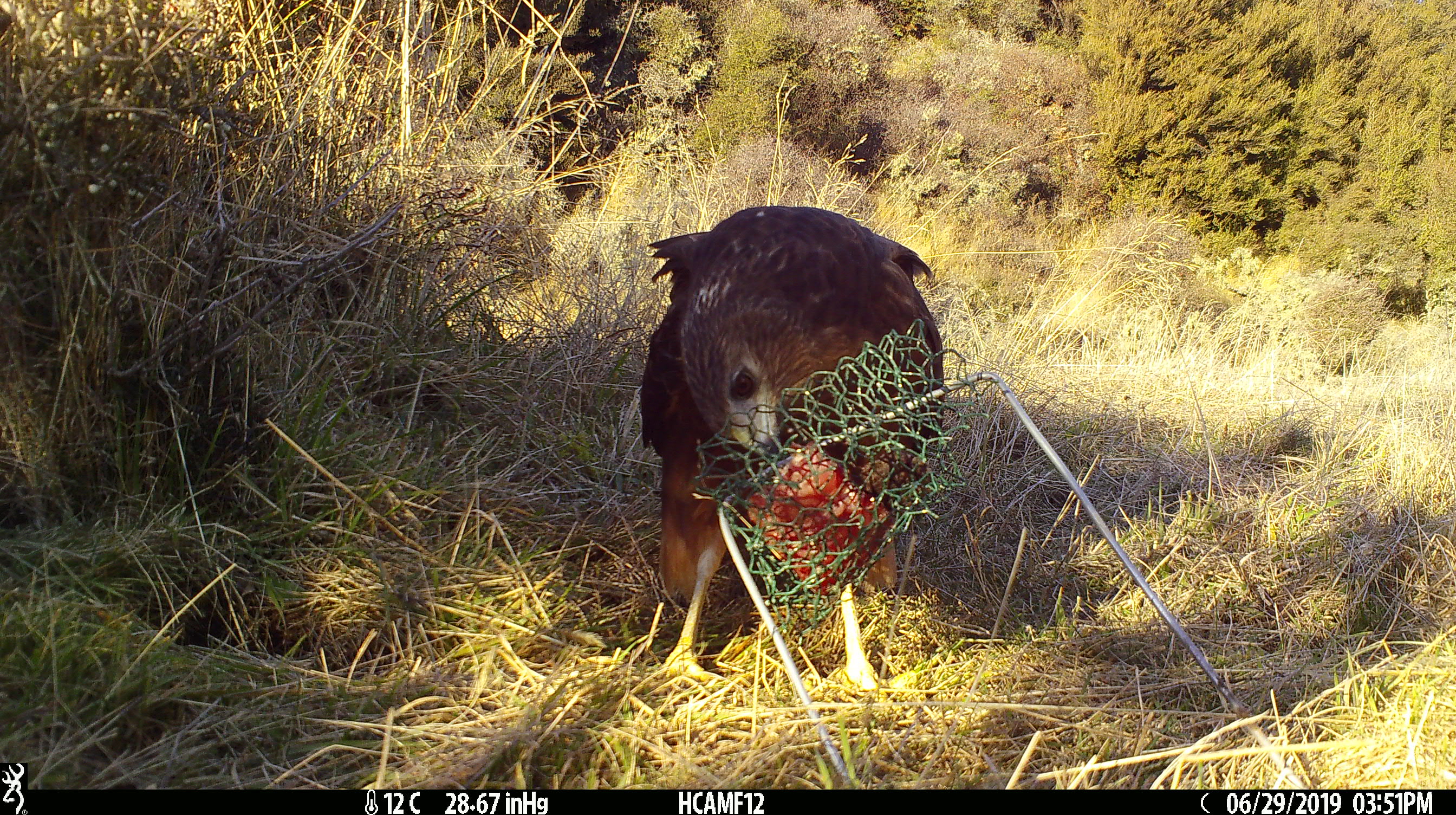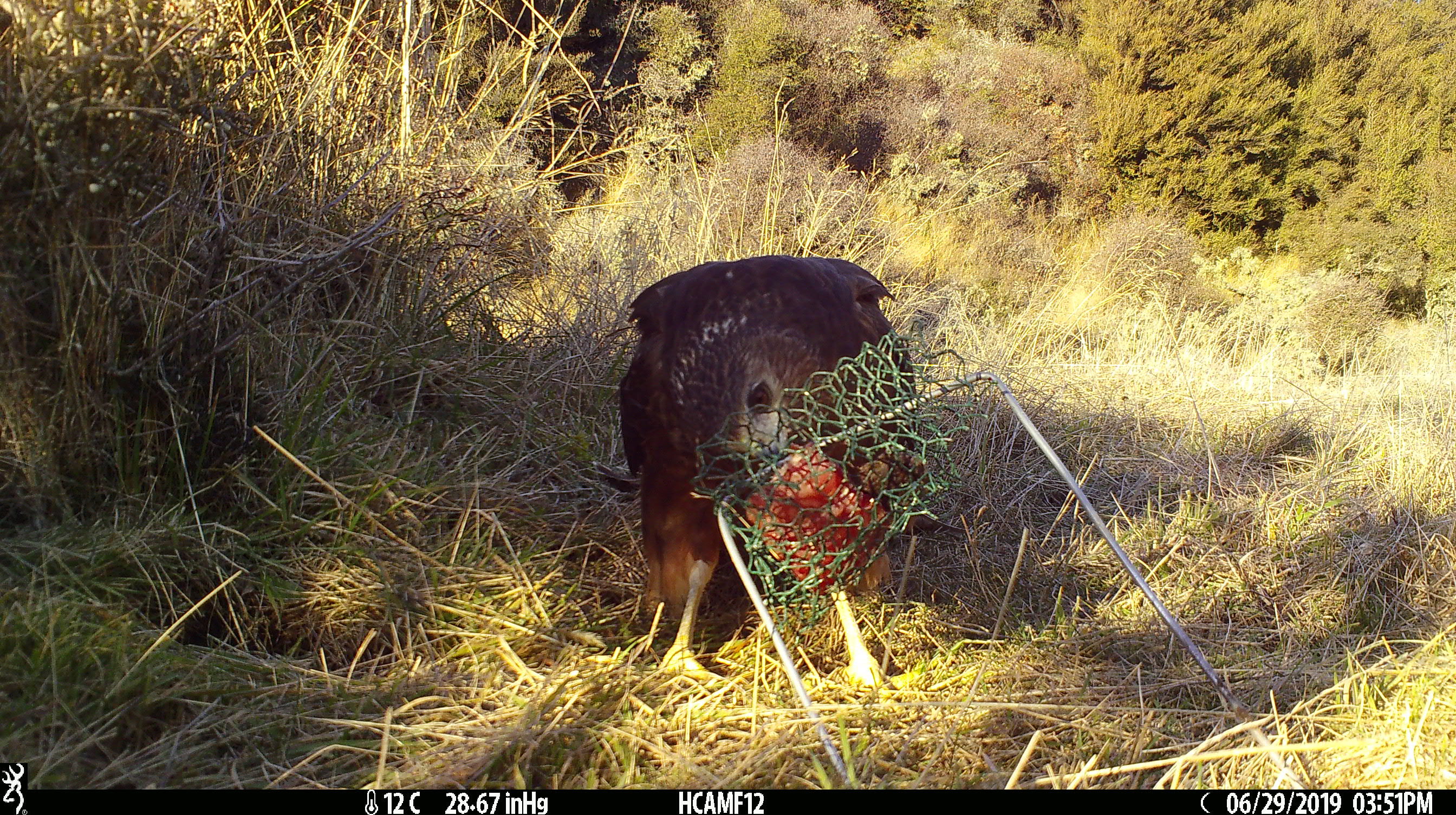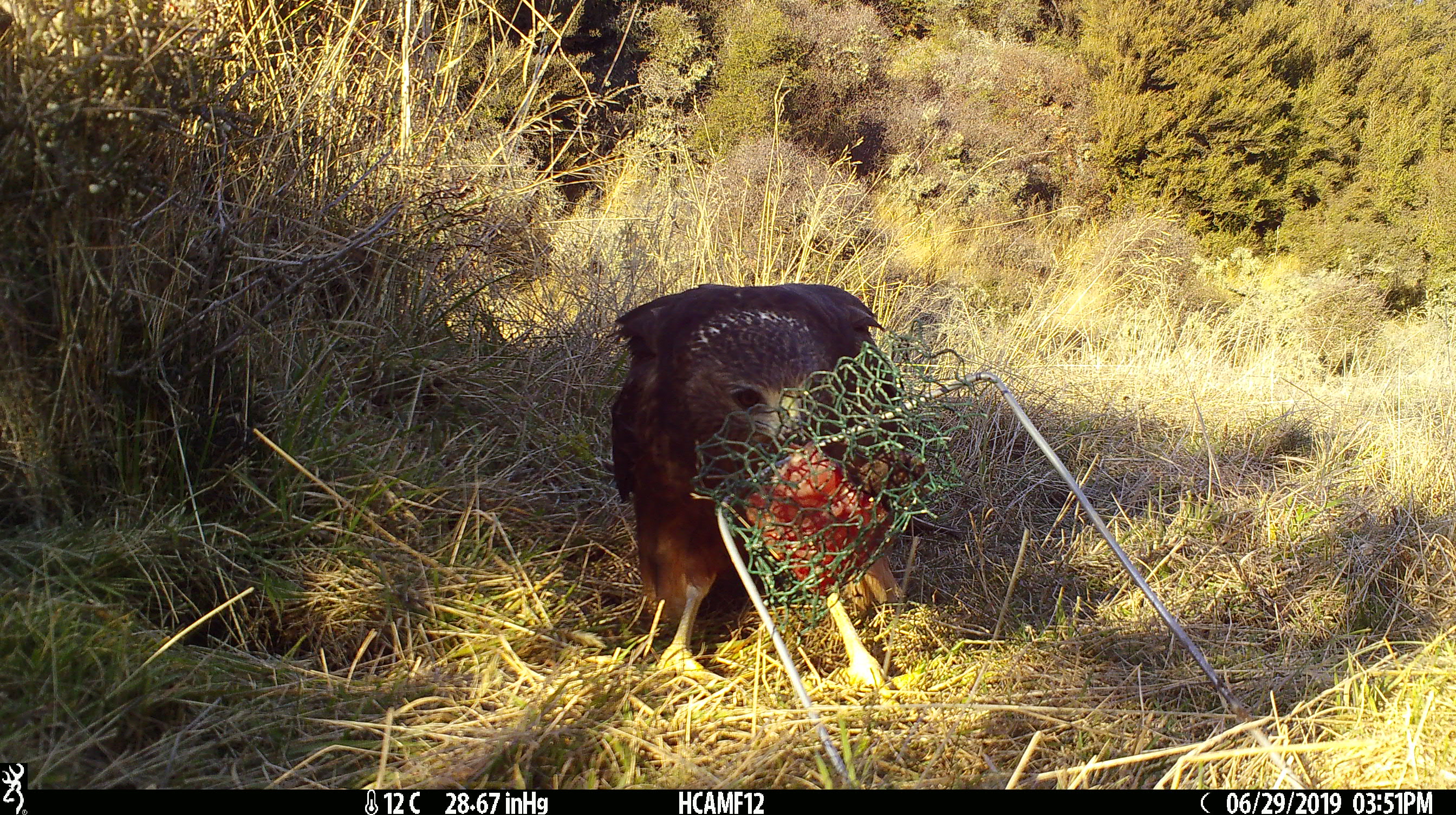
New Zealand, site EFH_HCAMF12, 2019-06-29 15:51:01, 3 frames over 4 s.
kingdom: Animalia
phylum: Chordata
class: Aves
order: Accipitriformes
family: Accipitridae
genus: Circus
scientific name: Circus approximans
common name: swamp harrier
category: harrier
Harrier (swamp harrier) (Circus approximans).